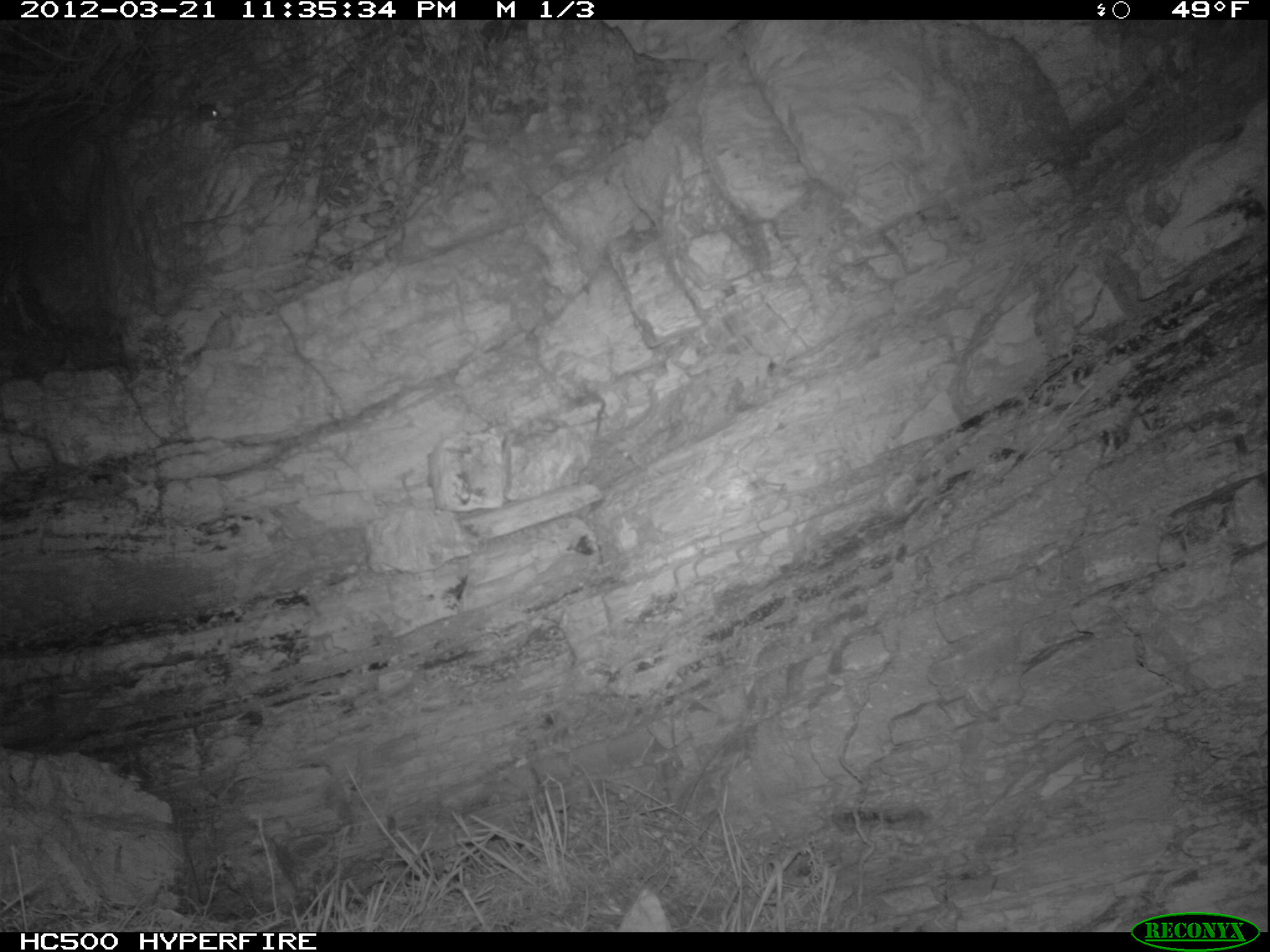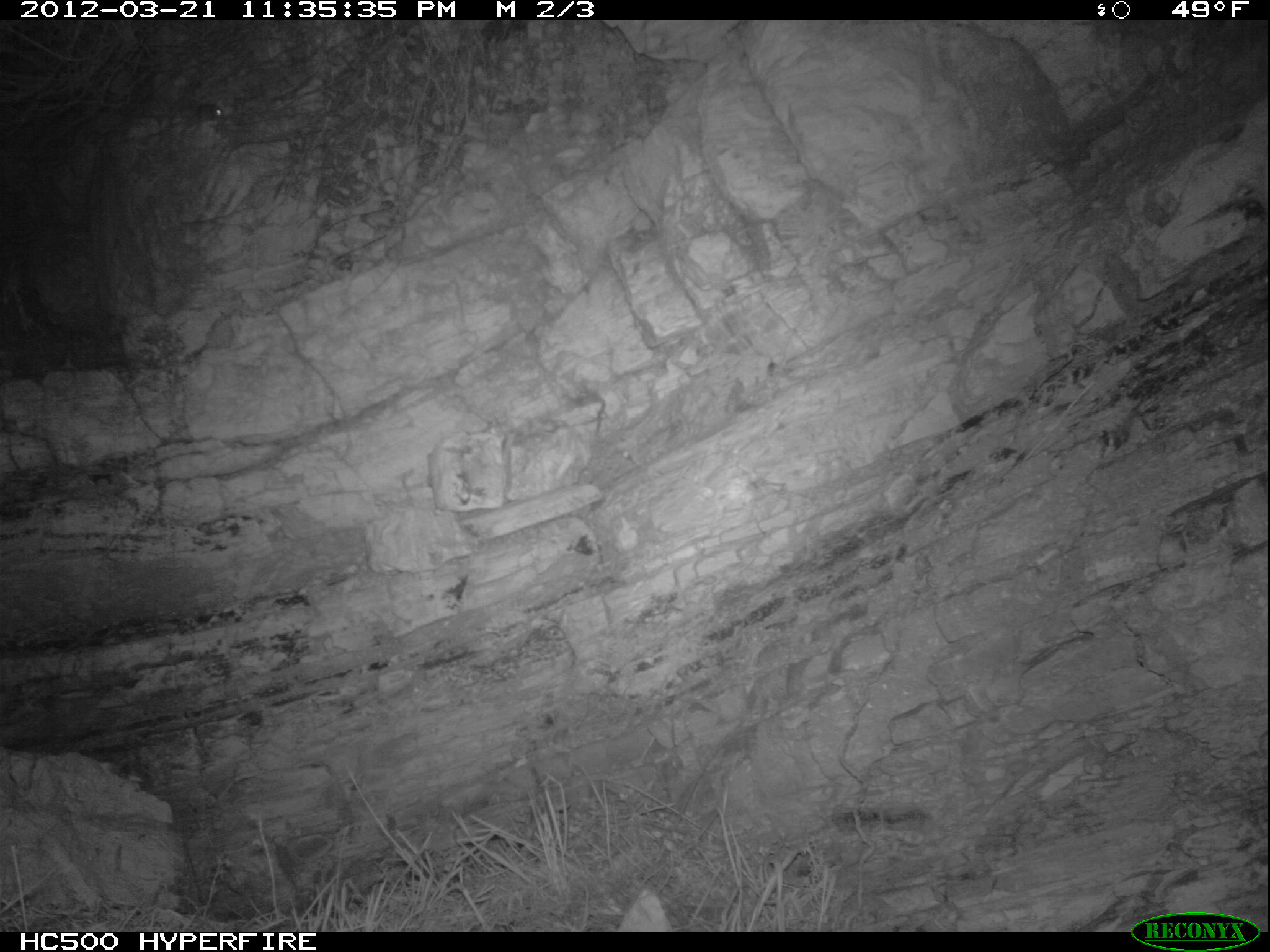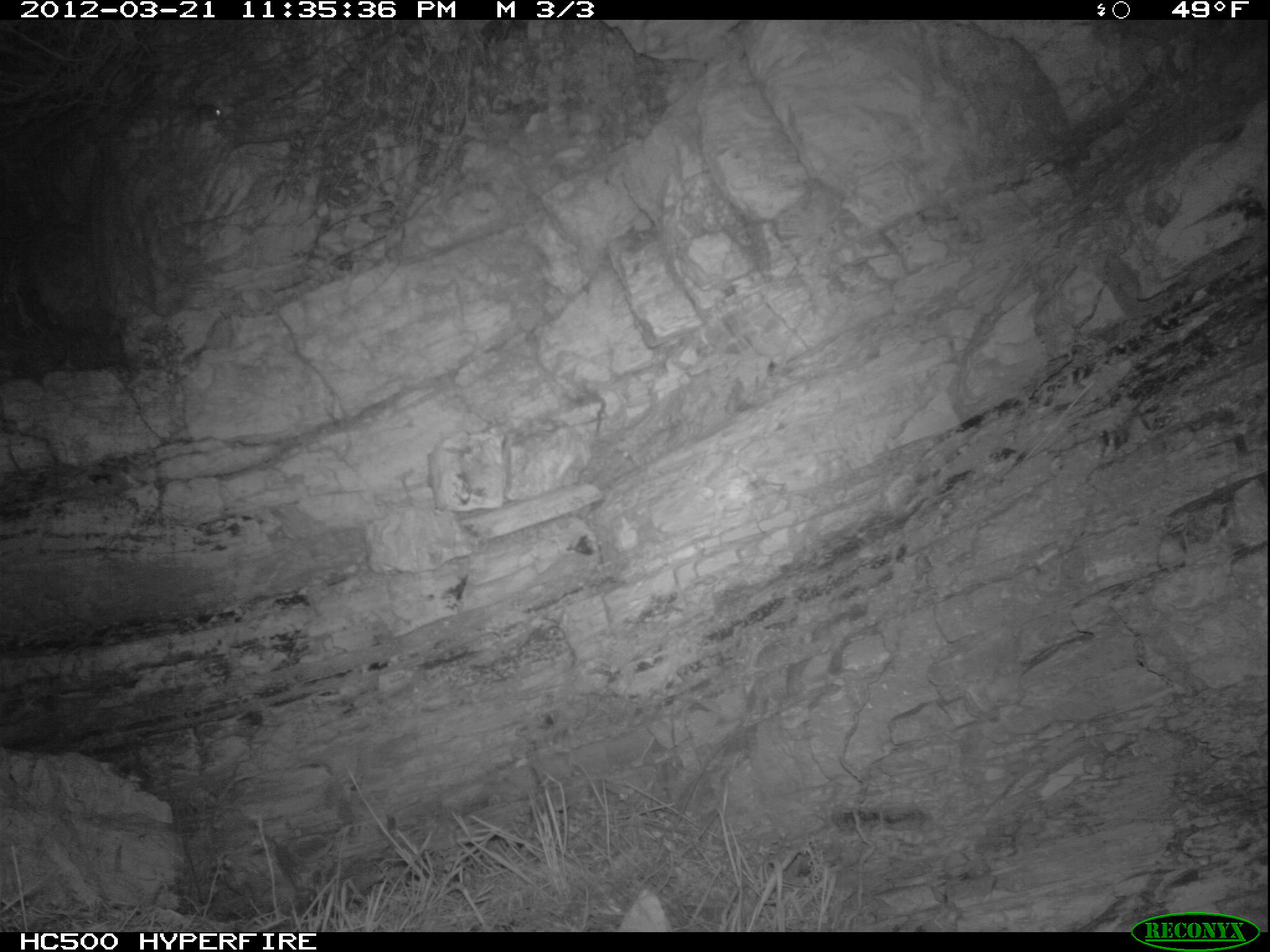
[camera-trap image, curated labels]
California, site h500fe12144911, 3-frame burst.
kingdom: Animalia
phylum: Chordata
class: Mammalia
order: Rodentia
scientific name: Rodentia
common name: rodent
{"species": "rodent (Rodentia)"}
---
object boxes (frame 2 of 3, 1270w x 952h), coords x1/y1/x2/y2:
rodent: 190/102/222/123